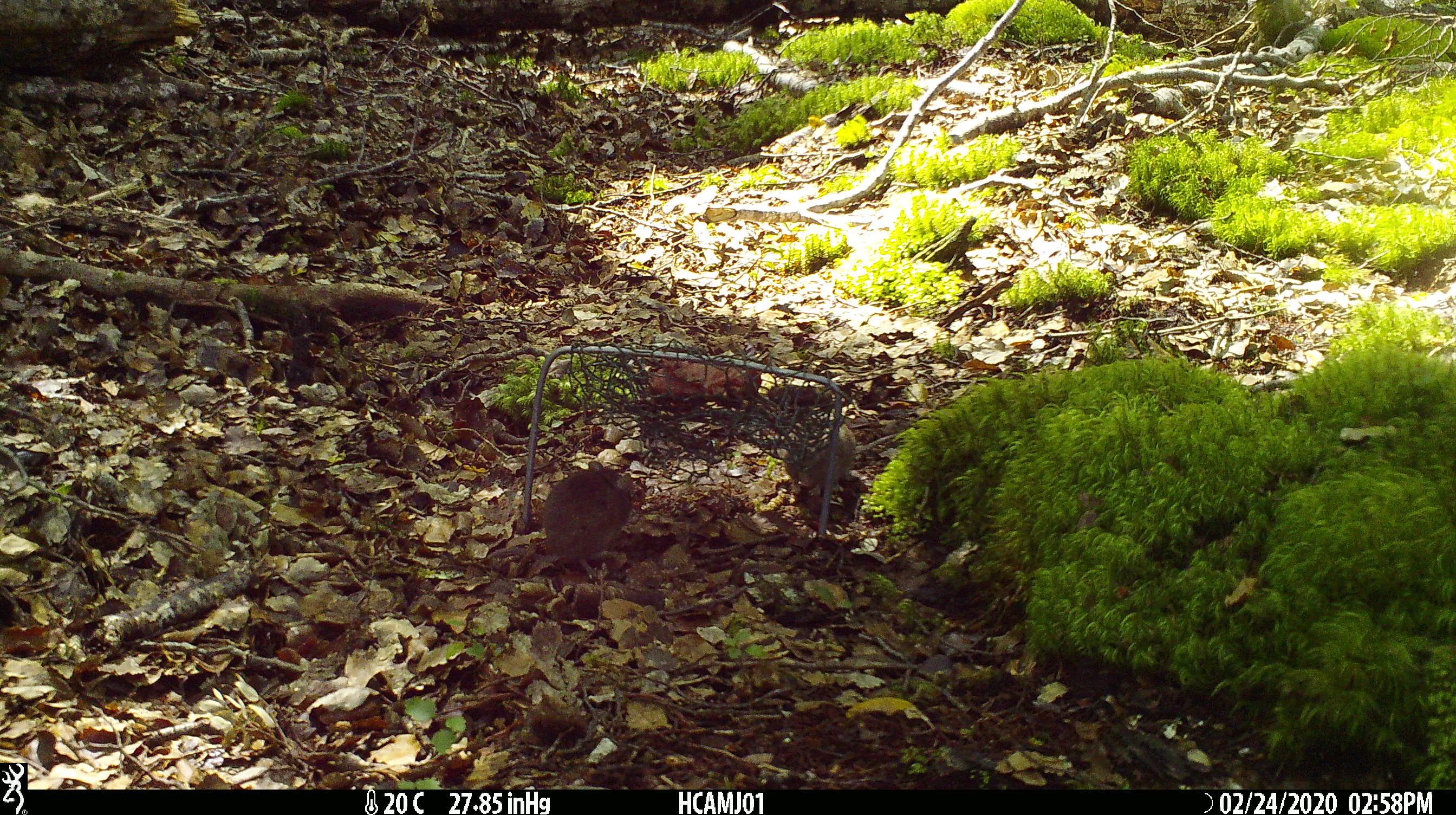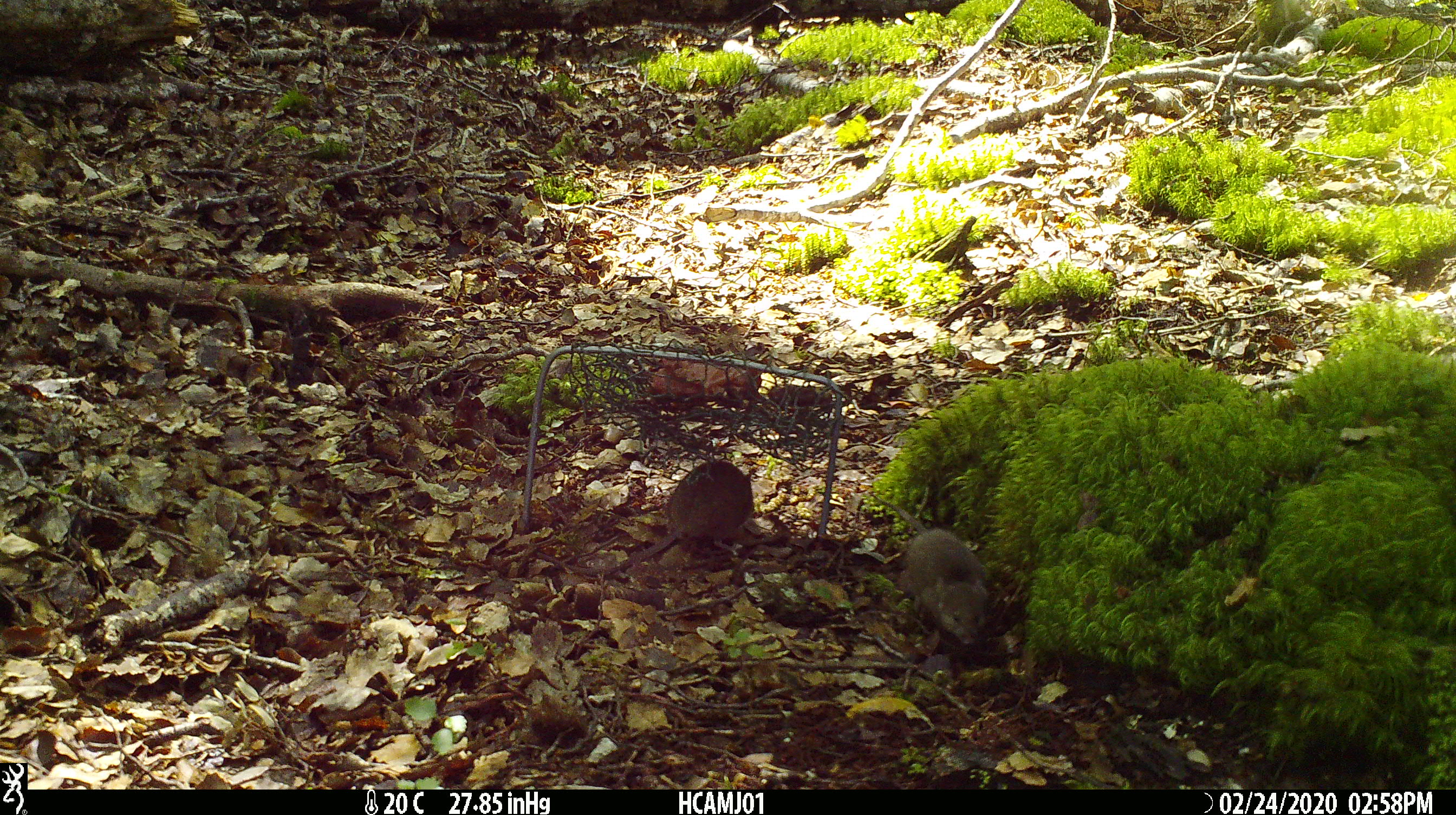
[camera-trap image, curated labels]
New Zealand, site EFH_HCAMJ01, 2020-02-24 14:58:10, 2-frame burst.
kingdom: Animalia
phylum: Chordata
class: Mammalia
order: Rodentia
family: Muridae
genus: Mus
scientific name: Mus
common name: mouse